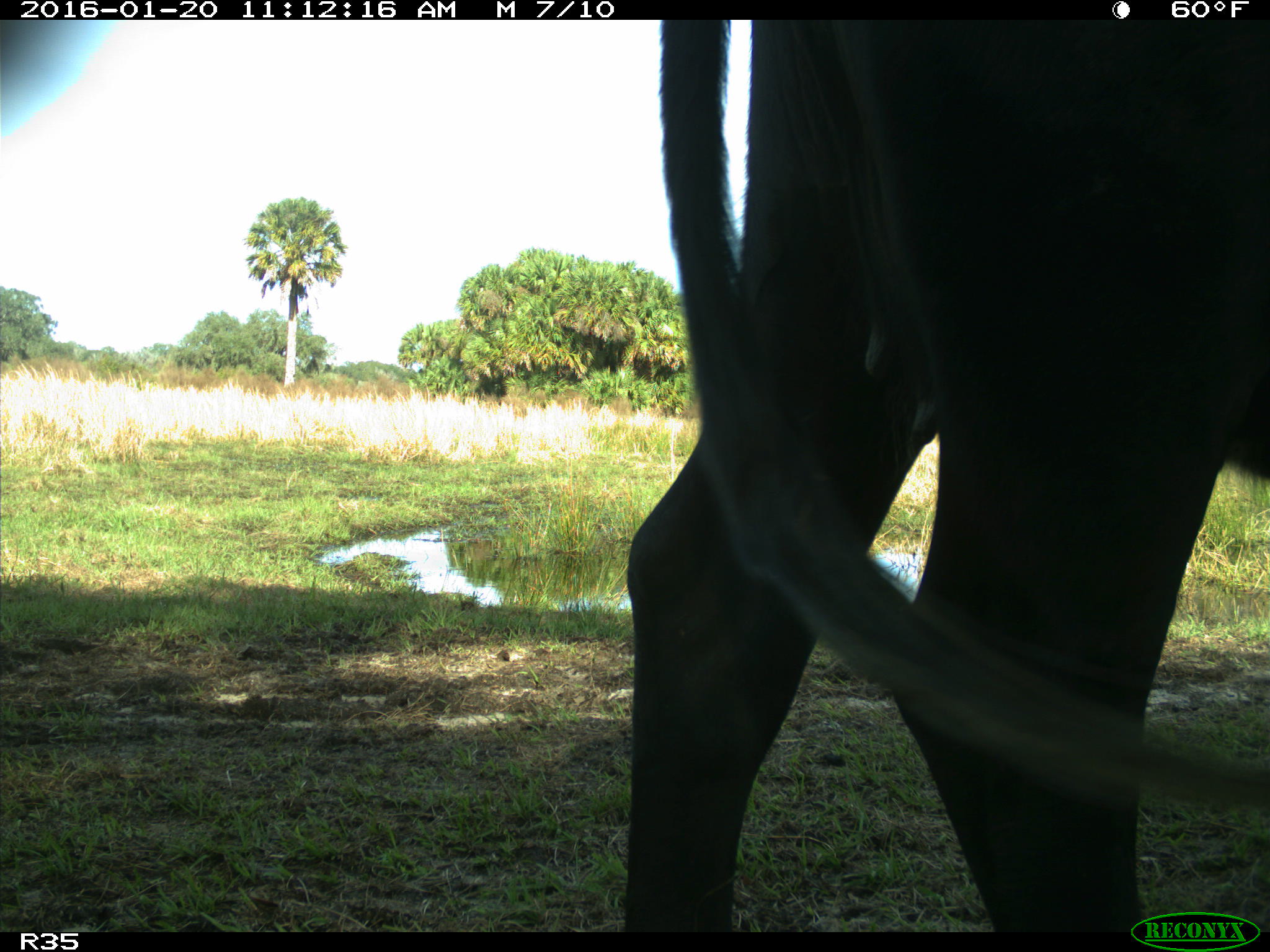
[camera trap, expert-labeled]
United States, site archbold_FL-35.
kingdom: Animalia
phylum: Chordata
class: Mammalia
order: Artiodactyla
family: Bovidae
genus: Bos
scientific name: Bos taurus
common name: domestic cow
Bos taurus (domestic cow).